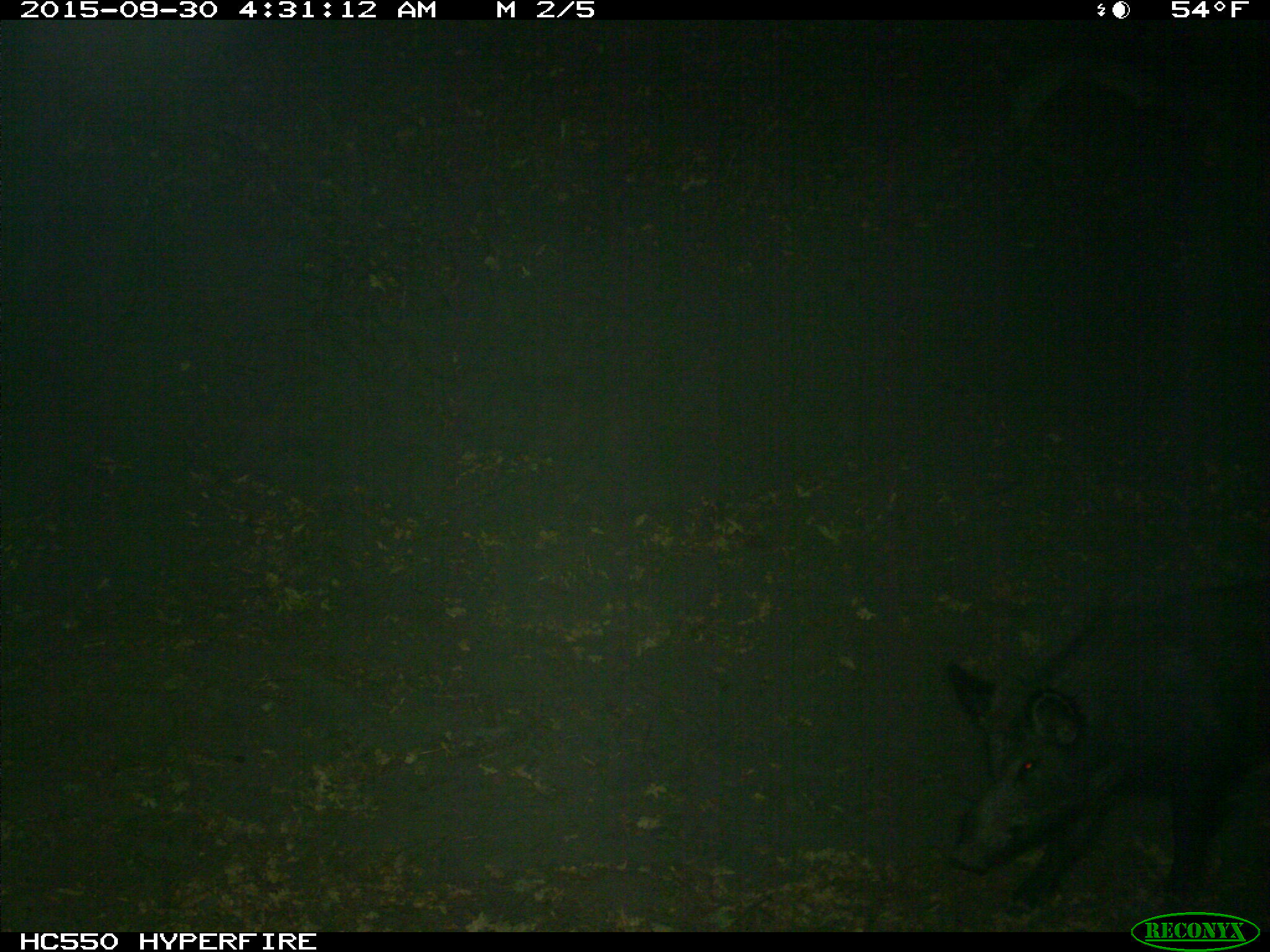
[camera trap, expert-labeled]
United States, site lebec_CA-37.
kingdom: Animalia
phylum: Chordata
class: Mammalia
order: Artiodactyla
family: Suidae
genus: Sus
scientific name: Sus scrofa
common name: wild boar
Sus scrofa (wild boar).